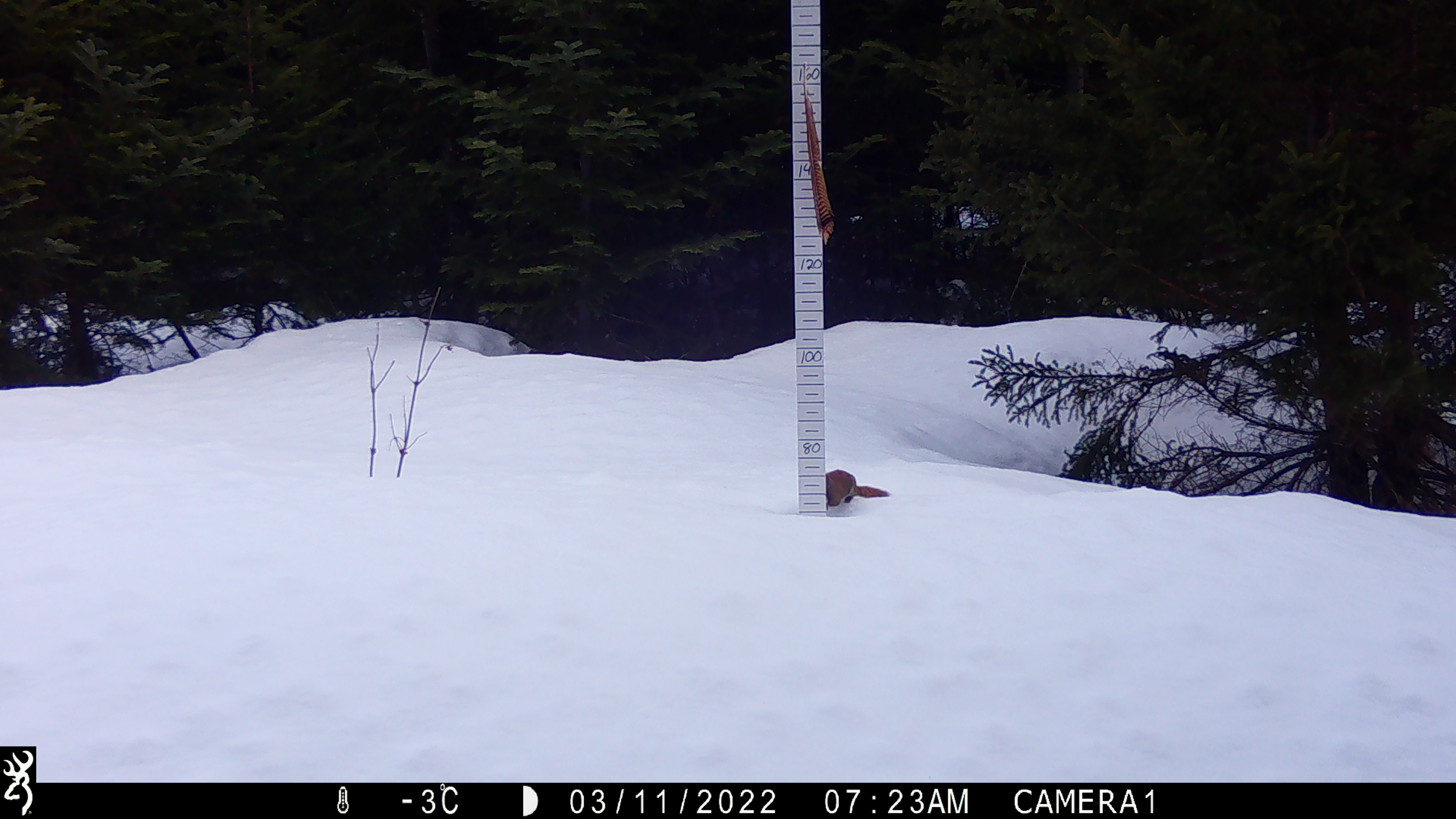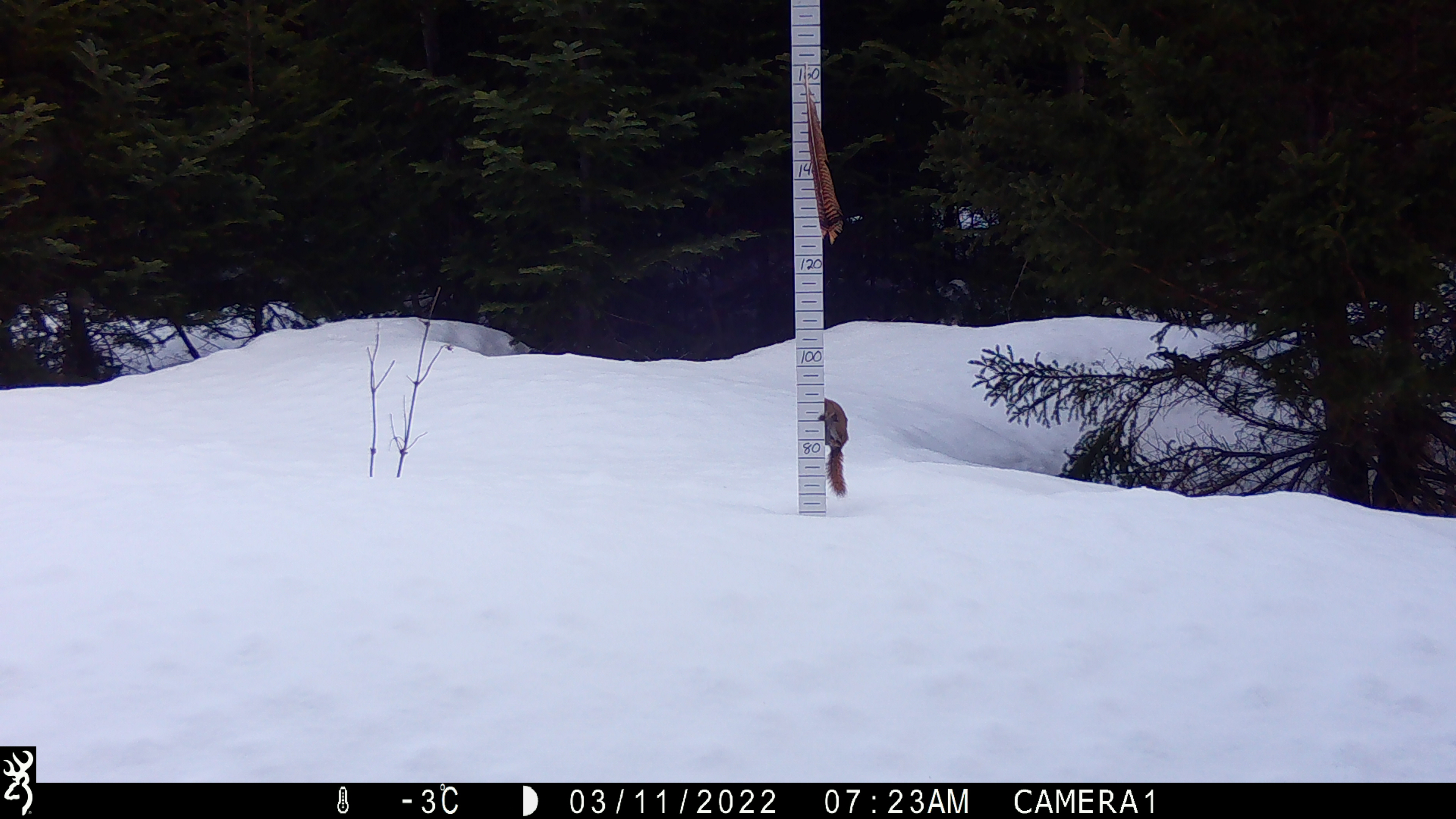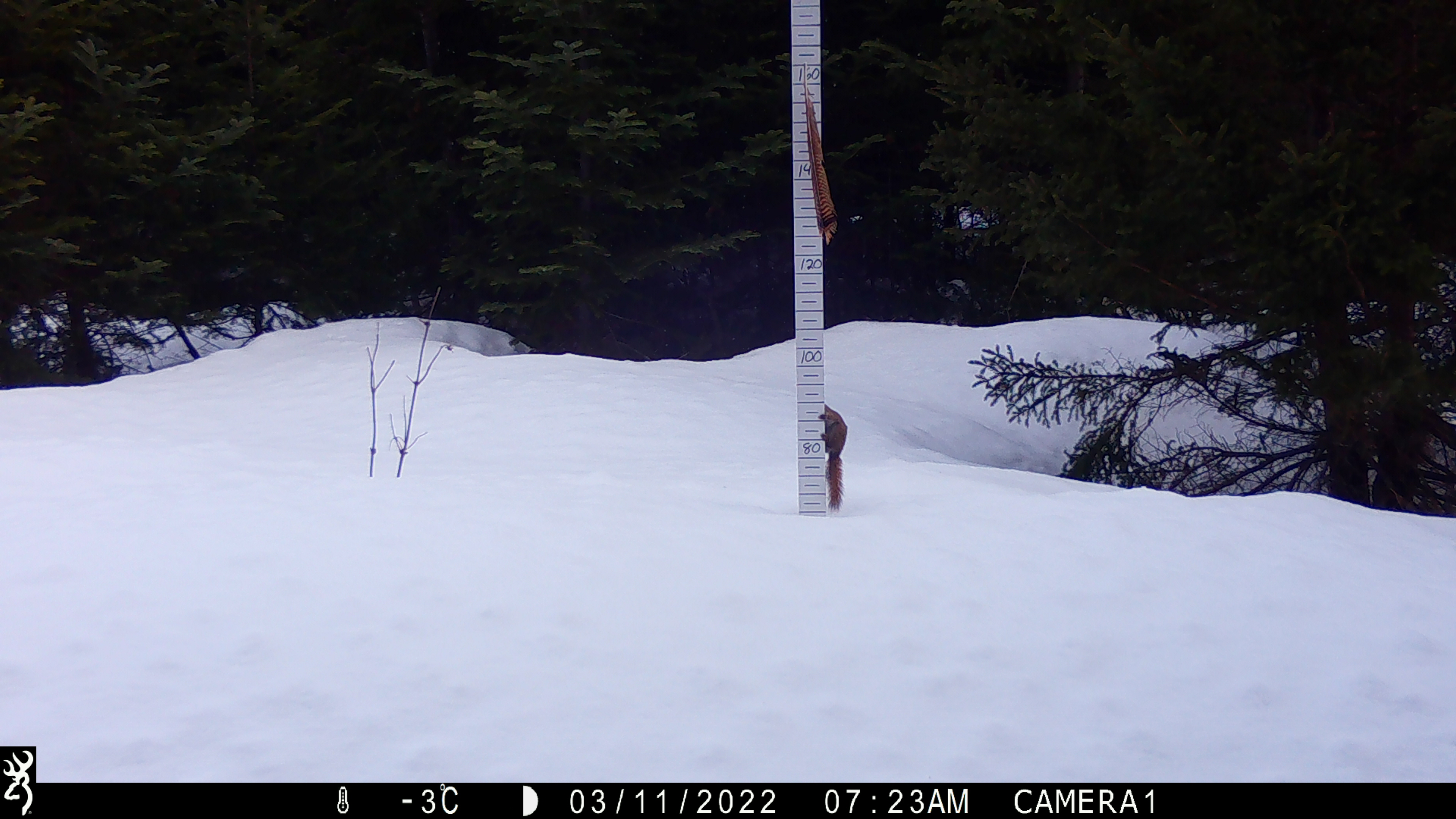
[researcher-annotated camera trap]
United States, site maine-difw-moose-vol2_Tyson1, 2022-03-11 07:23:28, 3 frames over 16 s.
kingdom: Animalia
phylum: Chordata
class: Mammalia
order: Rodentia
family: Sciuridae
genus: Tamiasciurus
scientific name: Tamiasciurus hudsonicus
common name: red squirrel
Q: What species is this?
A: Red squirrel (Tamiasciurus hudsonicus).